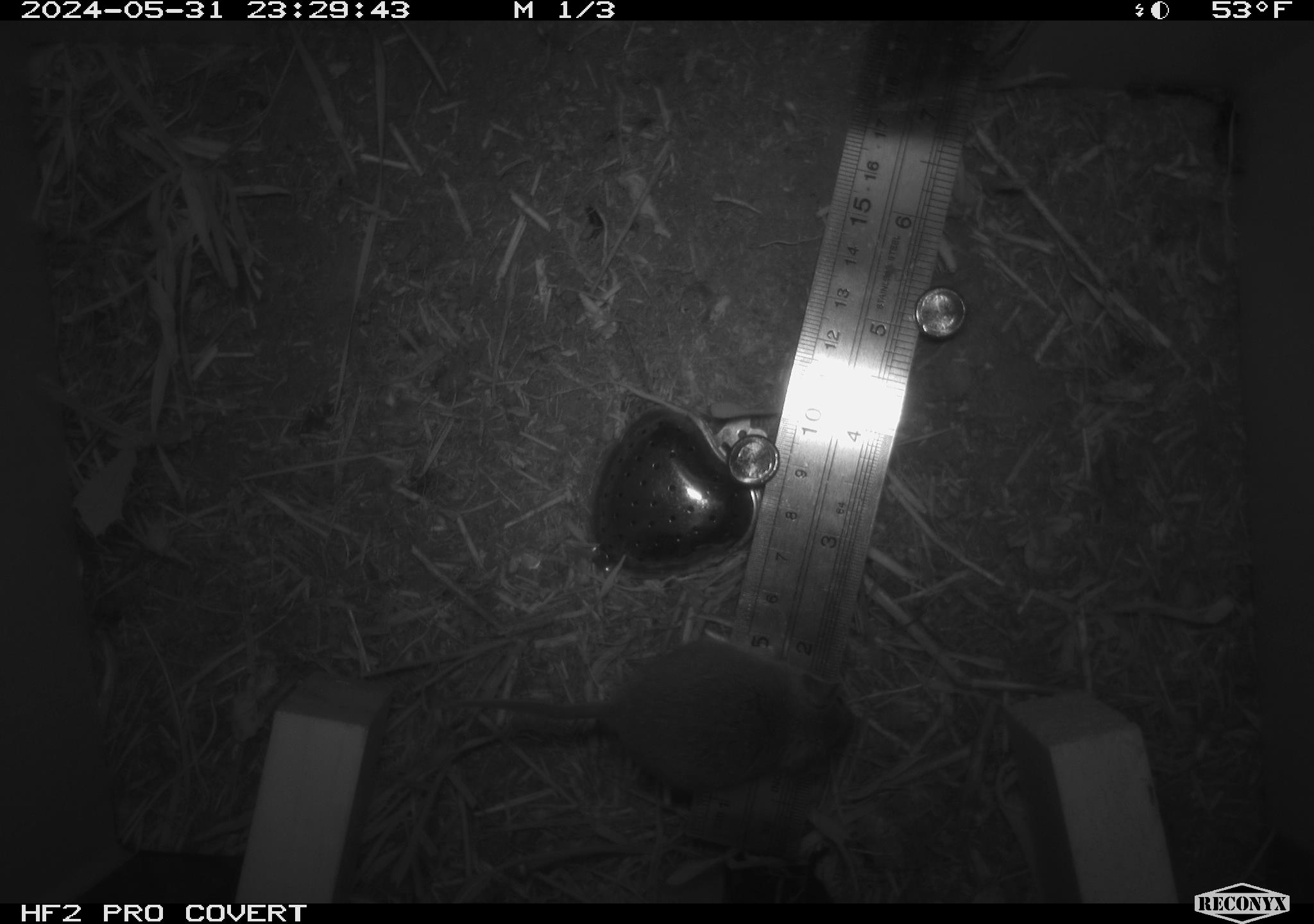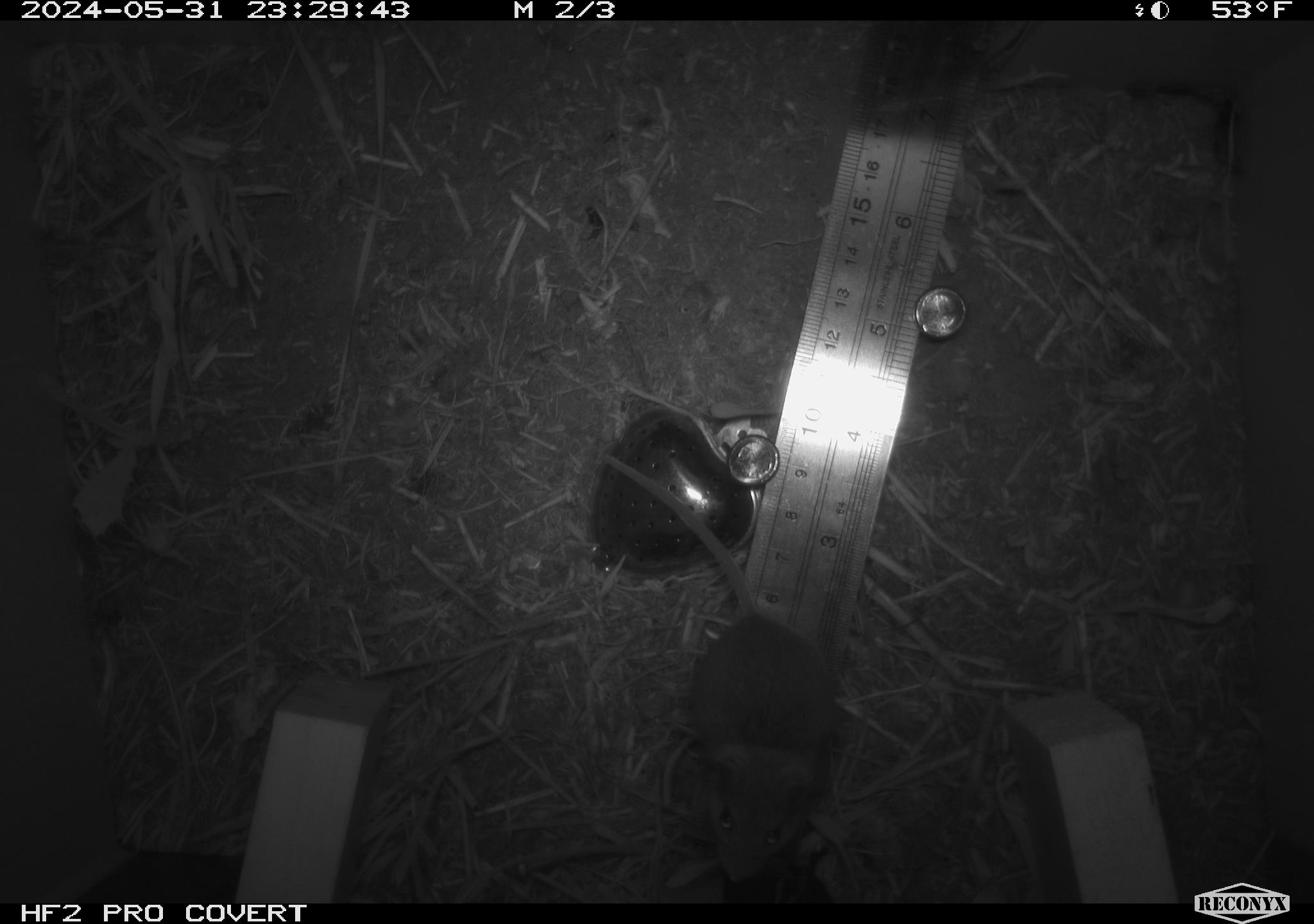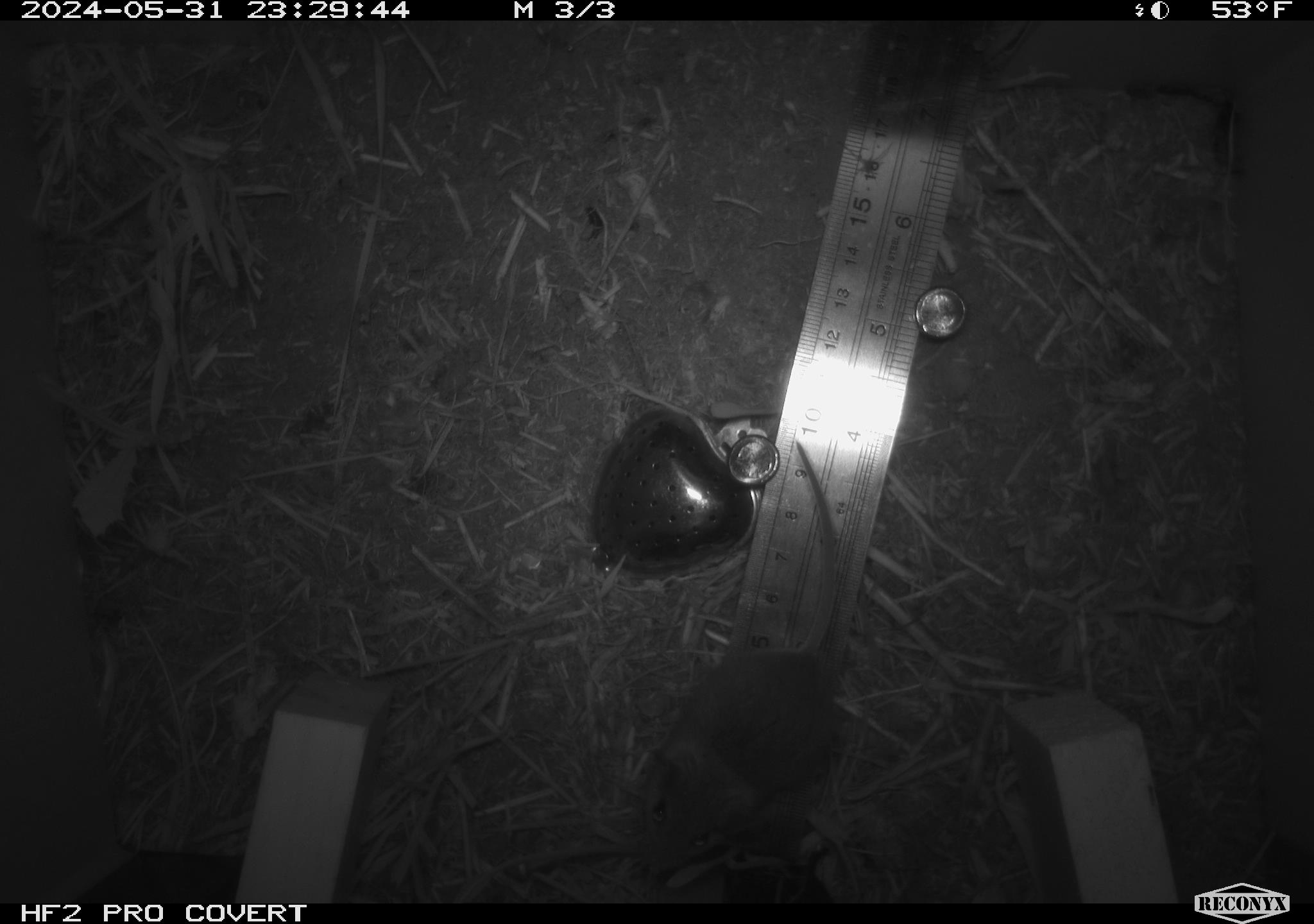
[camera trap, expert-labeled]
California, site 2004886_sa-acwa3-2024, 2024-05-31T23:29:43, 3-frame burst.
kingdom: Animalia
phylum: Chordata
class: Mammalia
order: Rodentia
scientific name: Rodentia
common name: mouse species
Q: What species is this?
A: Mouse species (Rodentia).